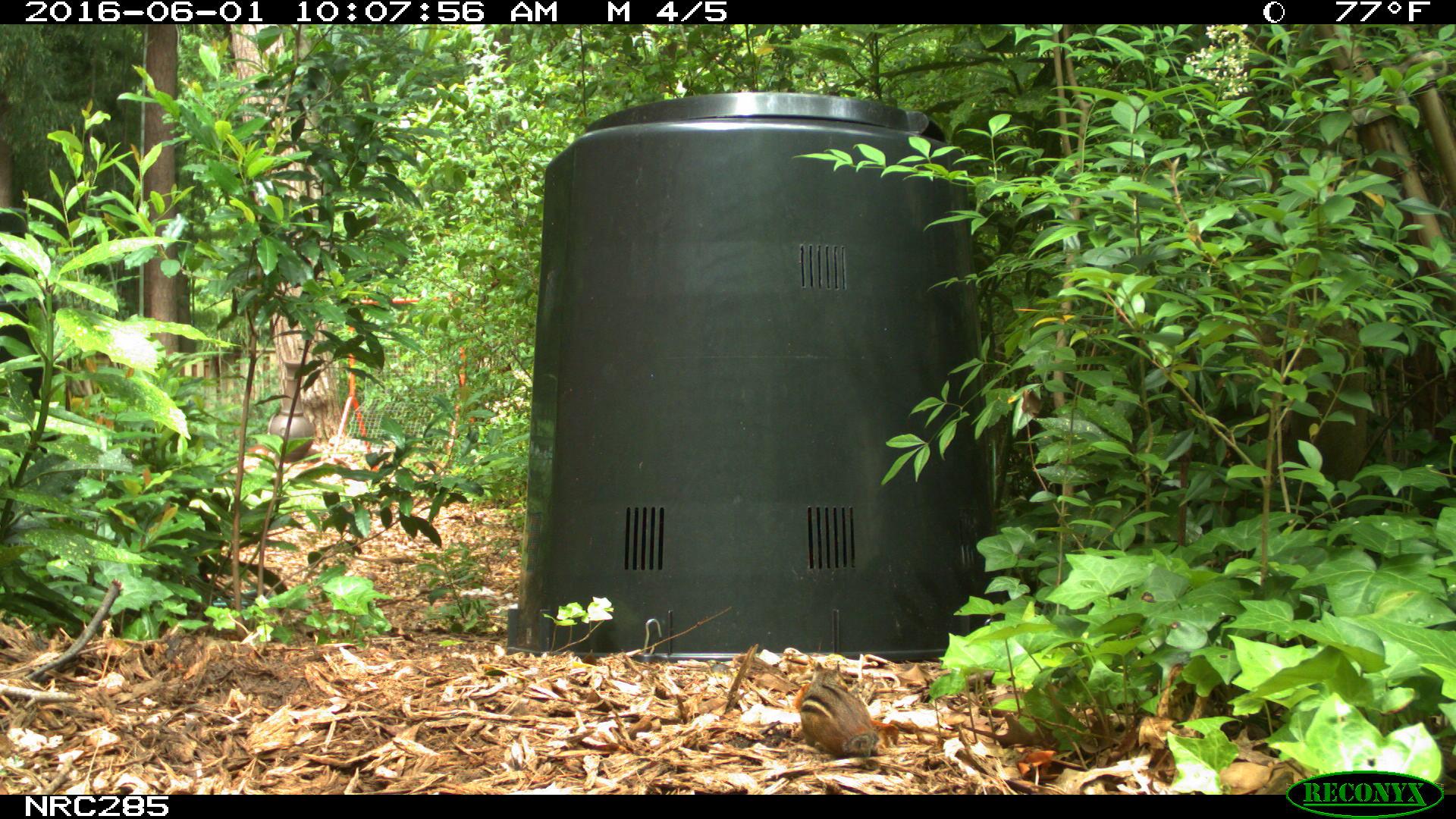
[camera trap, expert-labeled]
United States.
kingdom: Animalia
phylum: Chordata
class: Mammalia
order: Rodentia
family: Sciuridae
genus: Tamias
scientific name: Tamias striatus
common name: eastern chipmunk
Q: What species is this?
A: Eastern Chipmunk (Tamias striatus).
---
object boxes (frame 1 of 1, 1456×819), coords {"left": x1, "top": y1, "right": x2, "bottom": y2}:
Eastern Chipmunk: {"left": 789, "top": 667, "right": 897, "bottom": 762}